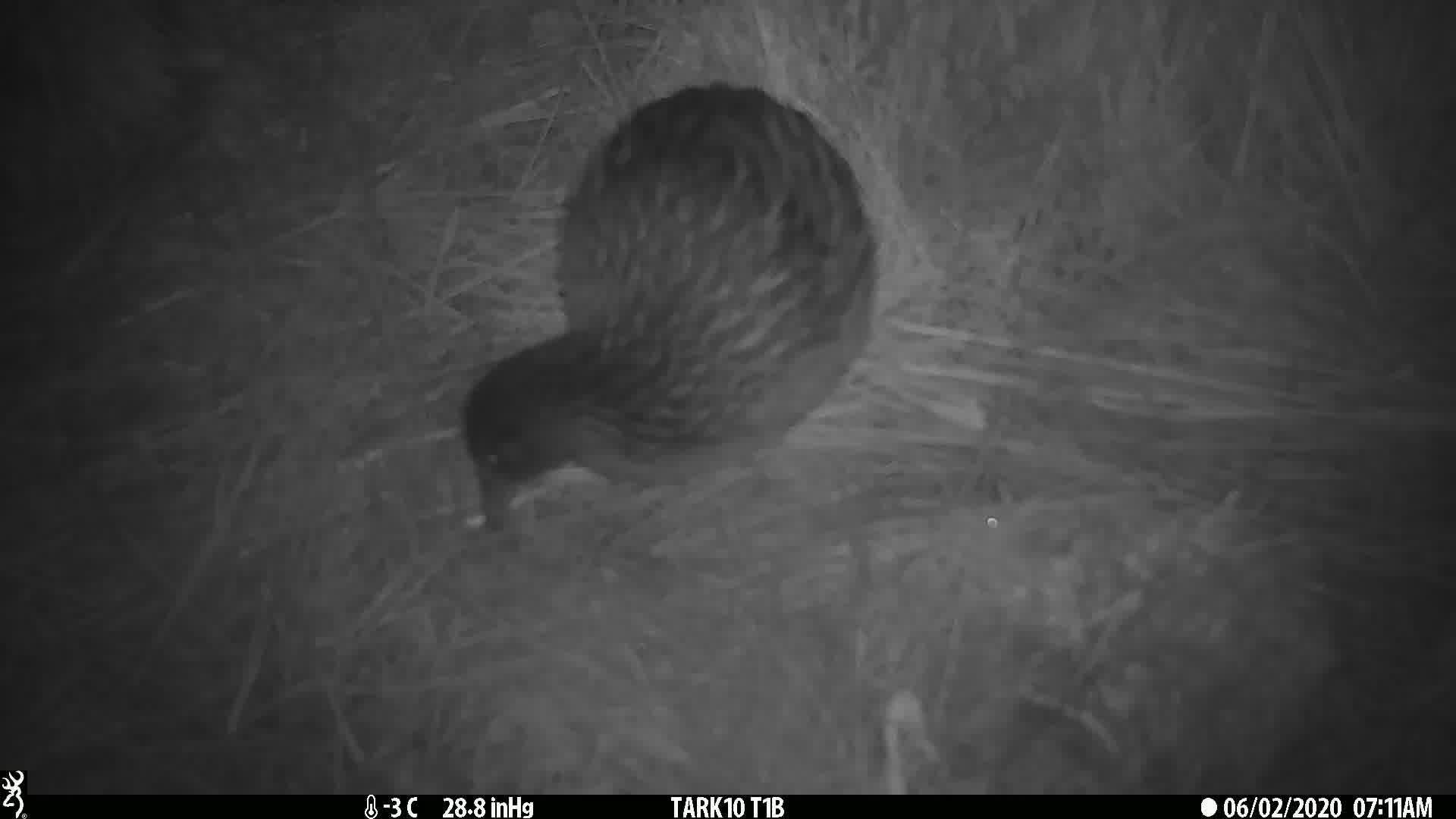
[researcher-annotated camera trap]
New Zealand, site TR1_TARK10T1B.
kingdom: Animalia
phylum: Chordata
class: Aves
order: Gruiformes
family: Rallidae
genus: Gallirallus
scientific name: Gallirallus australis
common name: weka